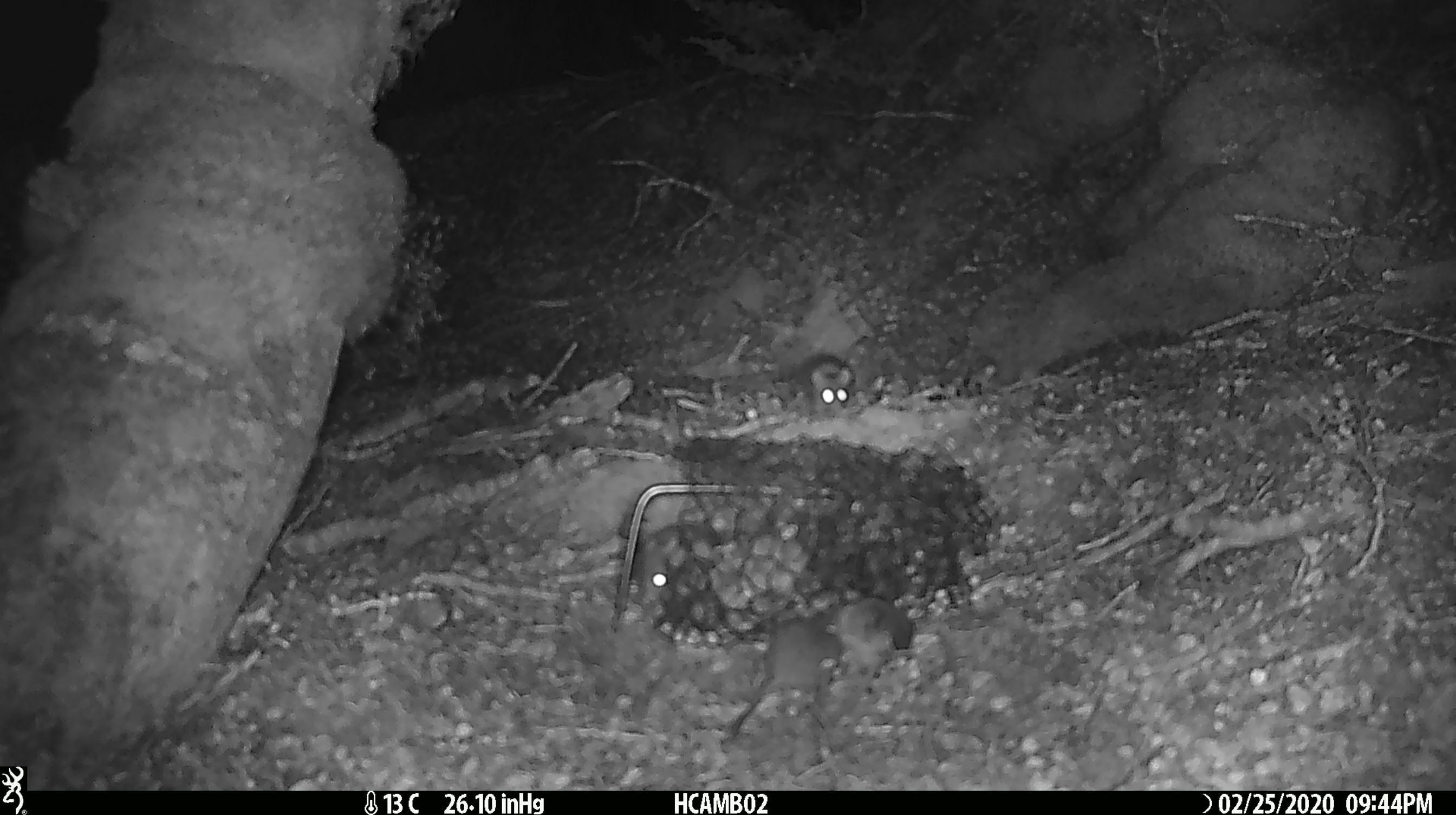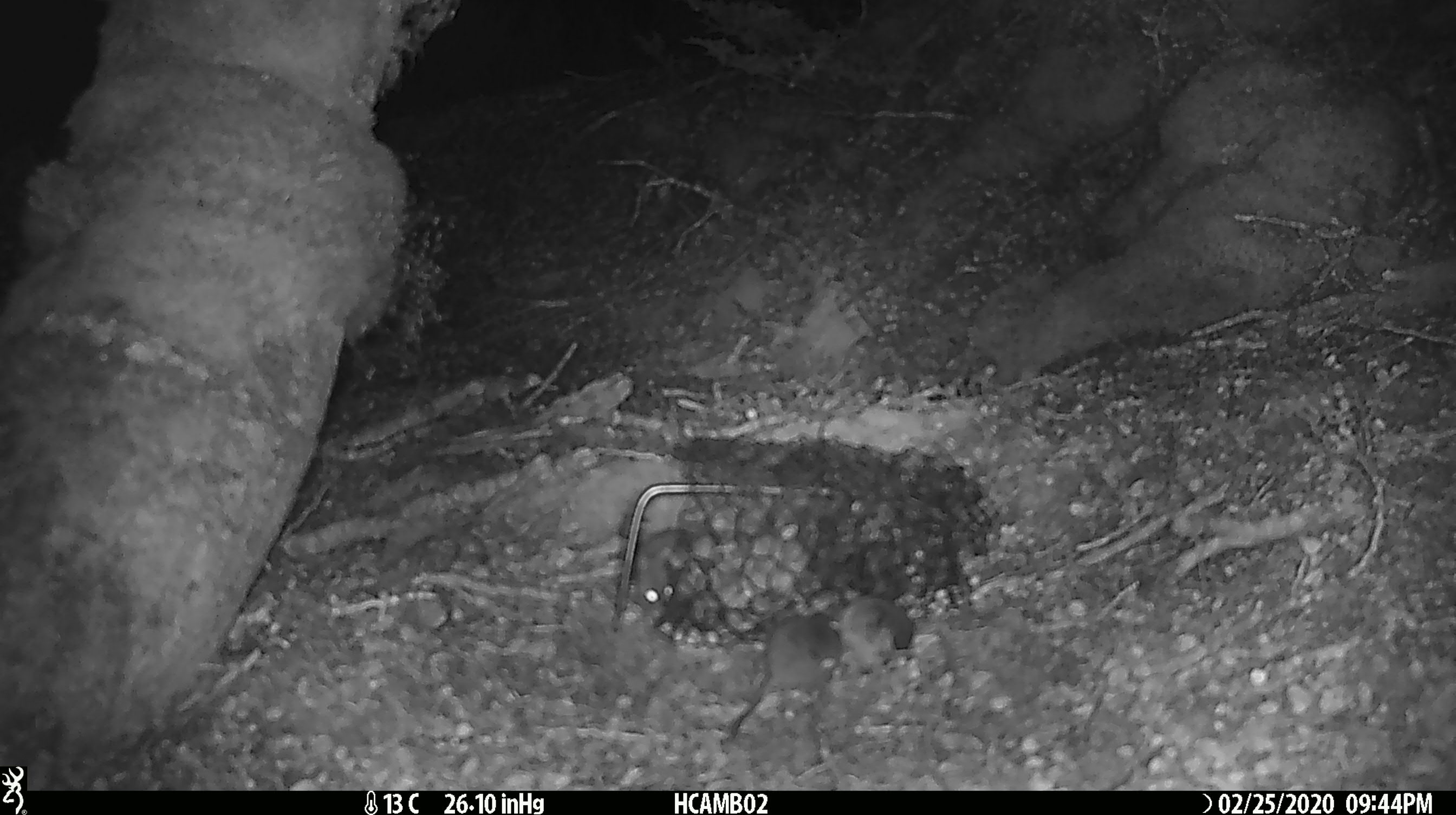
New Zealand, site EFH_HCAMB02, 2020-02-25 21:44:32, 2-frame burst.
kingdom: Animalia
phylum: Chordata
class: Mammalia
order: Rodentia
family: Muridae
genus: Mus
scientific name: Mus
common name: mouse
Mouse (Mus).